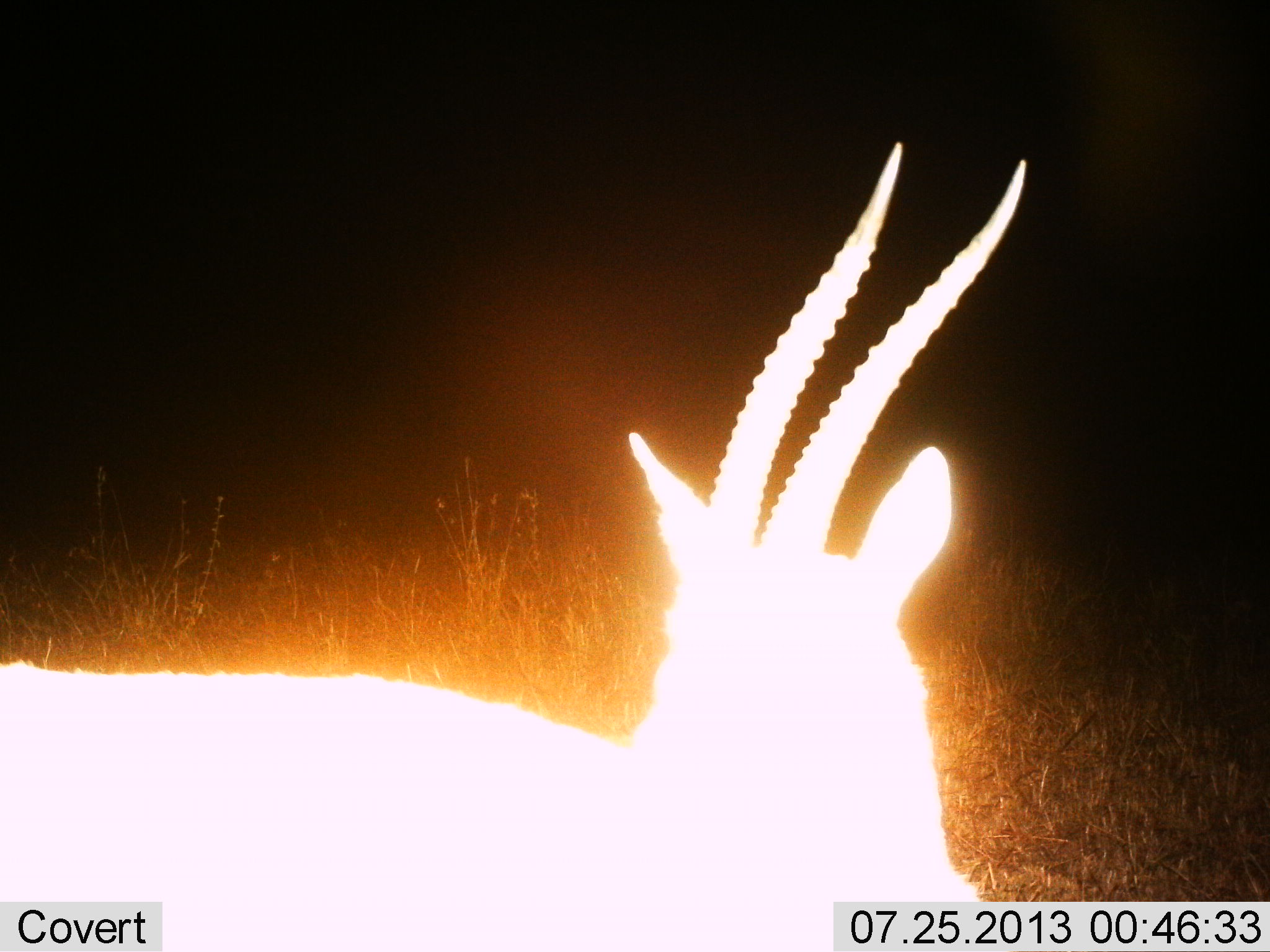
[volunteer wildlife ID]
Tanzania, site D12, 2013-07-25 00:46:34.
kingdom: Animalia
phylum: Chordata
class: Mammalia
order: Artiodactyla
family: Bovidae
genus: Eudorcas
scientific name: Eudorcas thomsonii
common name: thomson's gazelle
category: gazellethomsons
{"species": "gazellethomsons (thomson's gazelle) (Eudorcas thomsonii)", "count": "1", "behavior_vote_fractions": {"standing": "90%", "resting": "10%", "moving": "0%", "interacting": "0%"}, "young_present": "0%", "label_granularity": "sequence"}